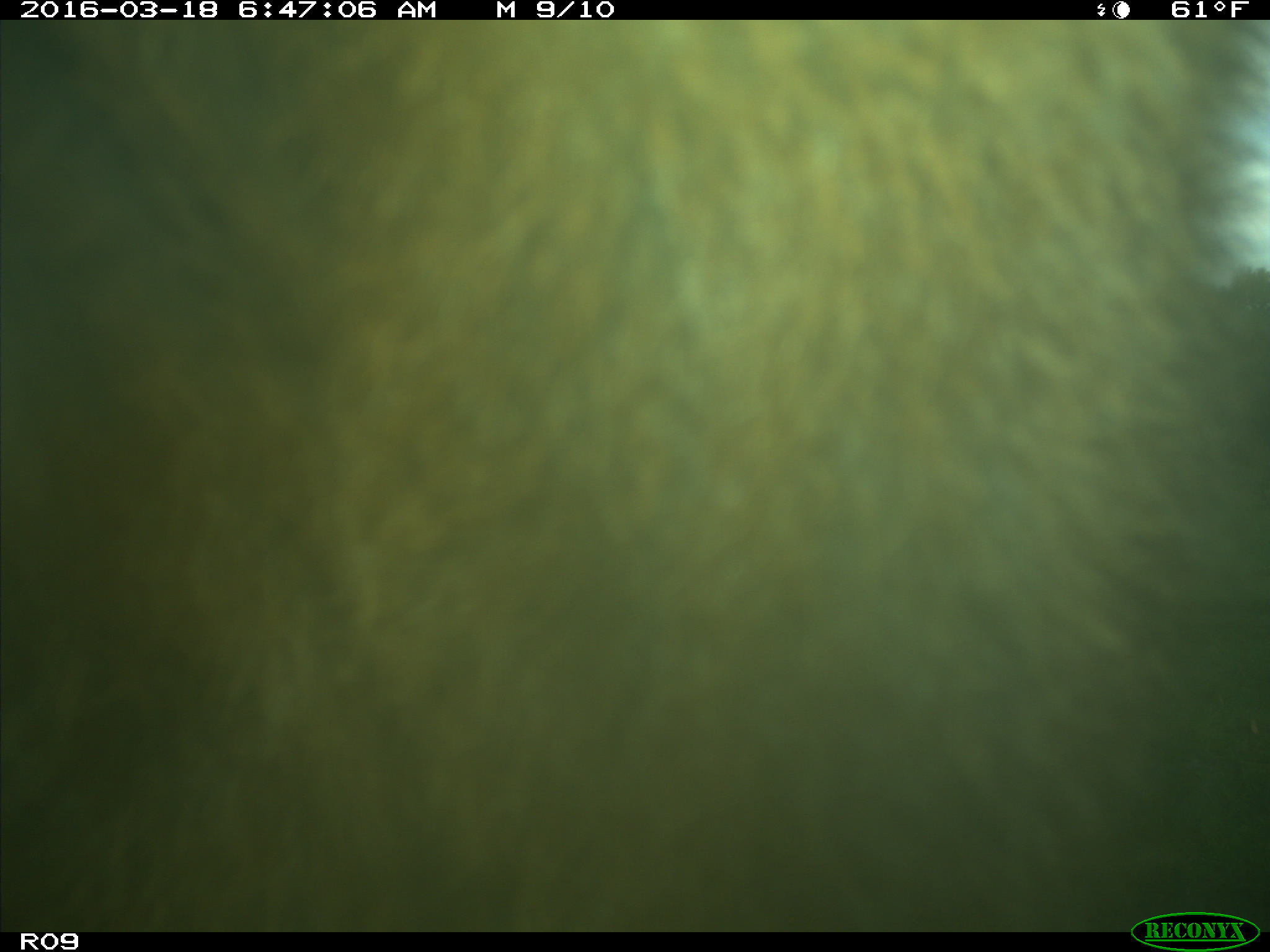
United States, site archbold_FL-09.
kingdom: Animalia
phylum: Chordata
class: Mammalia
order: Artiodactyla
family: Bovidae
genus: Bos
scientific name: Bos taurus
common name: domestic cow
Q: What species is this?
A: Bos taurus (domestic cow).